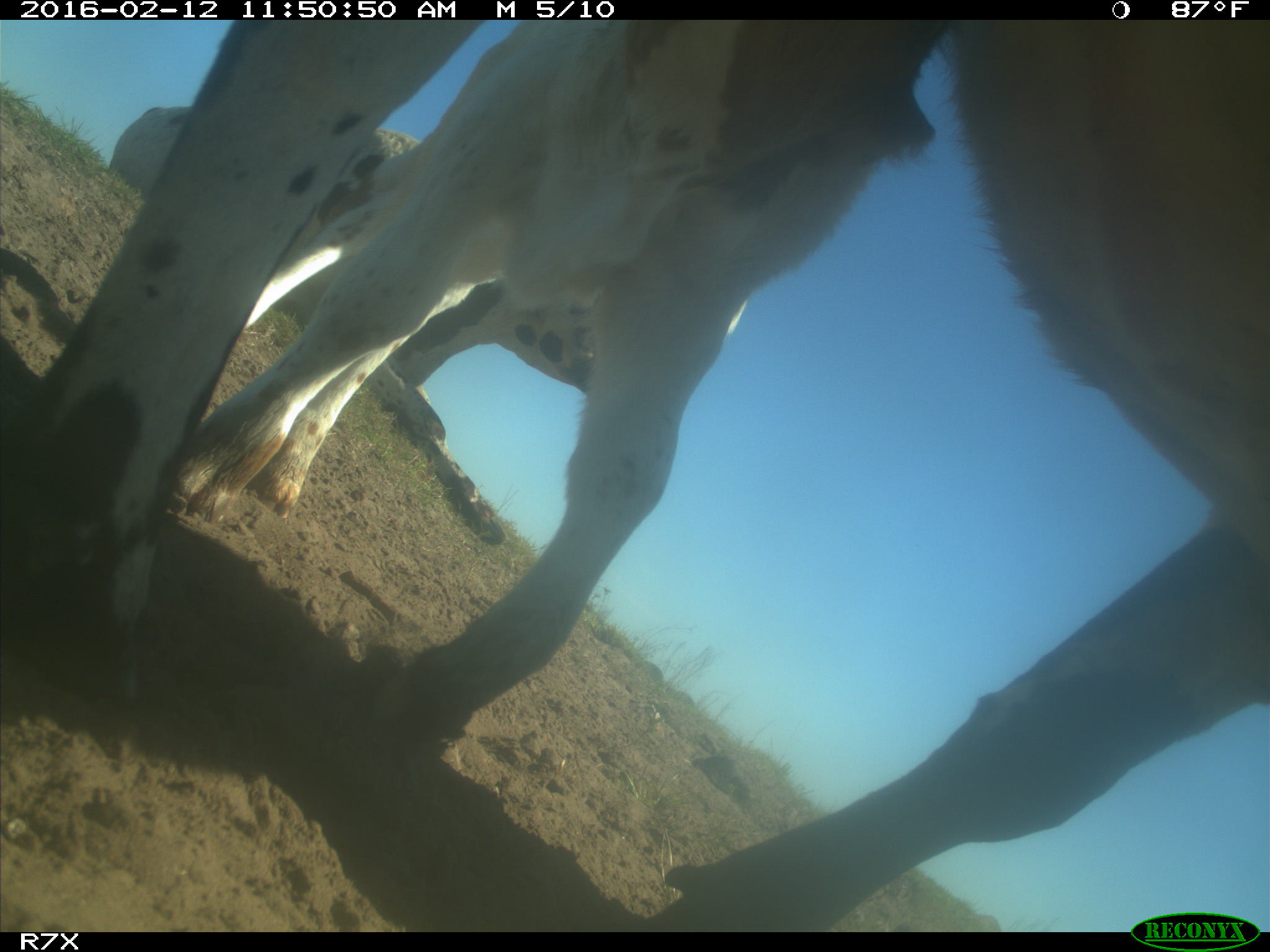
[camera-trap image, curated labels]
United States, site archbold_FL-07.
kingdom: Animalia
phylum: Chordata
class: Mammalia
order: Artiodactyla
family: Bovidae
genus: Bos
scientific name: Bos taurus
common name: domestic cow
Bos taurus (domestic cow).